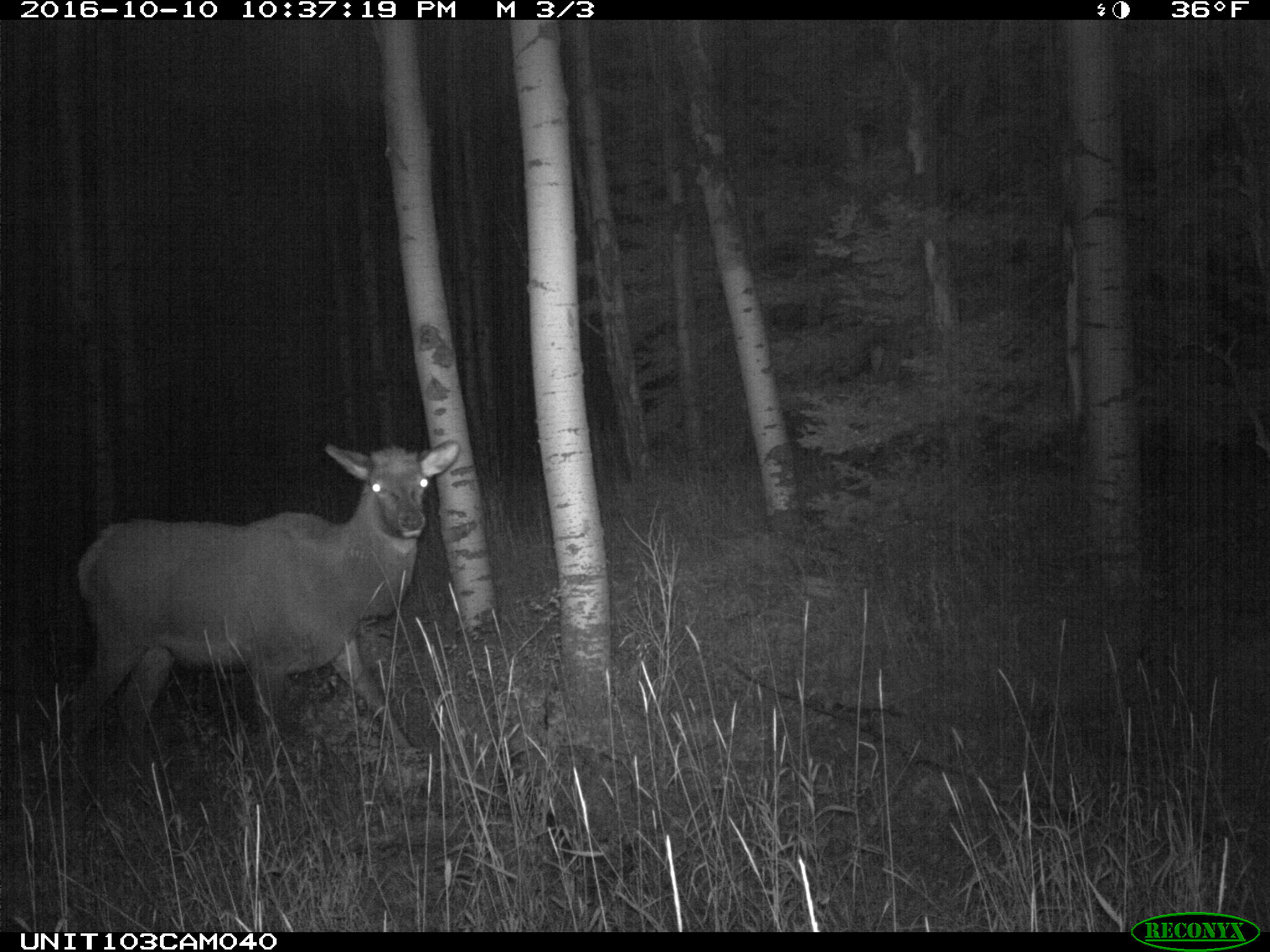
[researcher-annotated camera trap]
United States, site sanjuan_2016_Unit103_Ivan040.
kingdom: Animalia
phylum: Chordata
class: Mammalia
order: Artiodactyla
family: Cervidae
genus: Cervus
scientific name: Cervus elaphus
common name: red deer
Cervus elaphus (red deer).